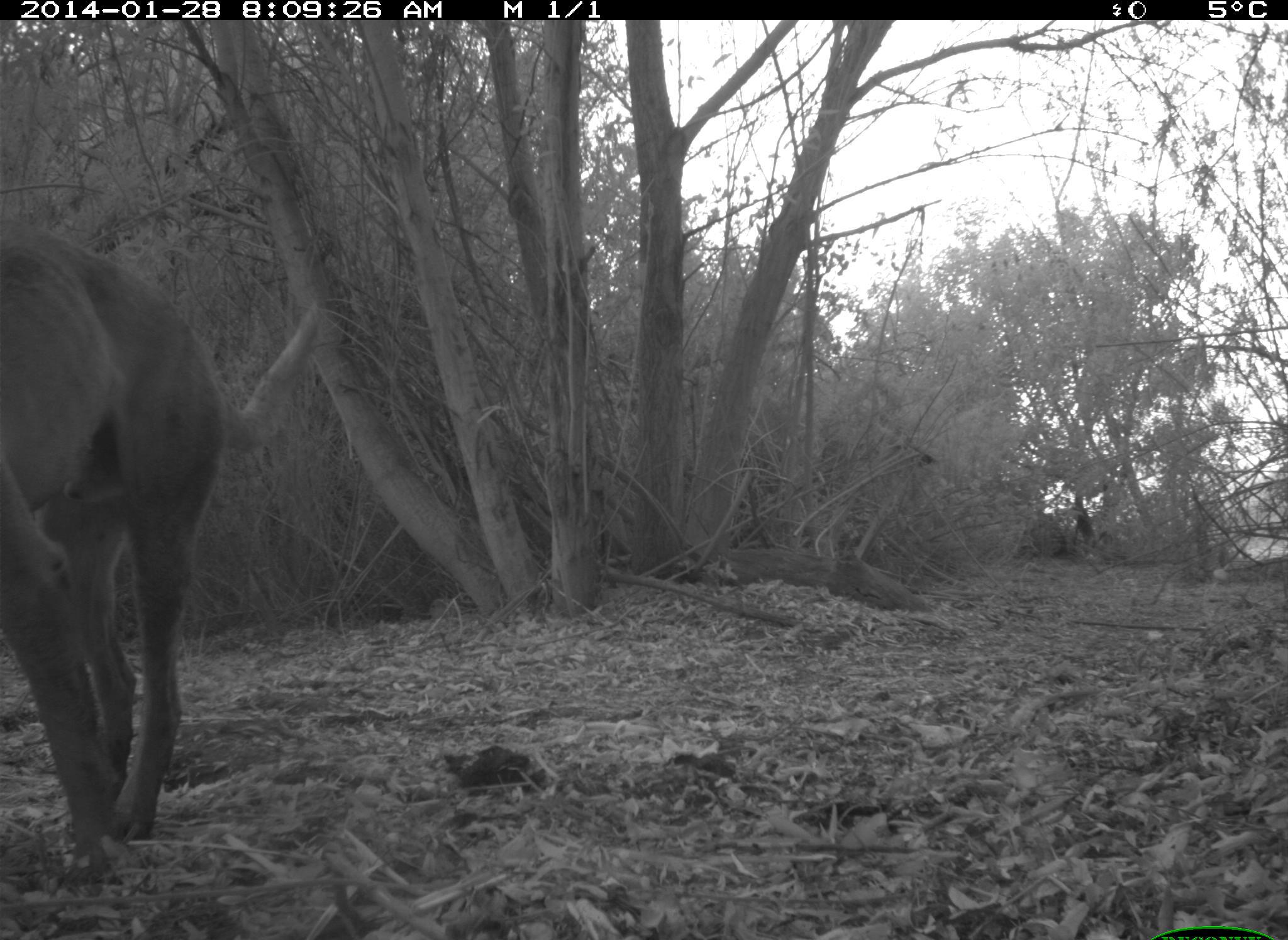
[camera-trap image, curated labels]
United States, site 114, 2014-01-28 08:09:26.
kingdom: Animalia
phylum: Chordata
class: Mammalia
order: Carnivora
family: Canidae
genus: Canis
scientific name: Canis familiaris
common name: domestic dog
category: dog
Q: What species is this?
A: Dog (domestic dog) (Canis familiaris).